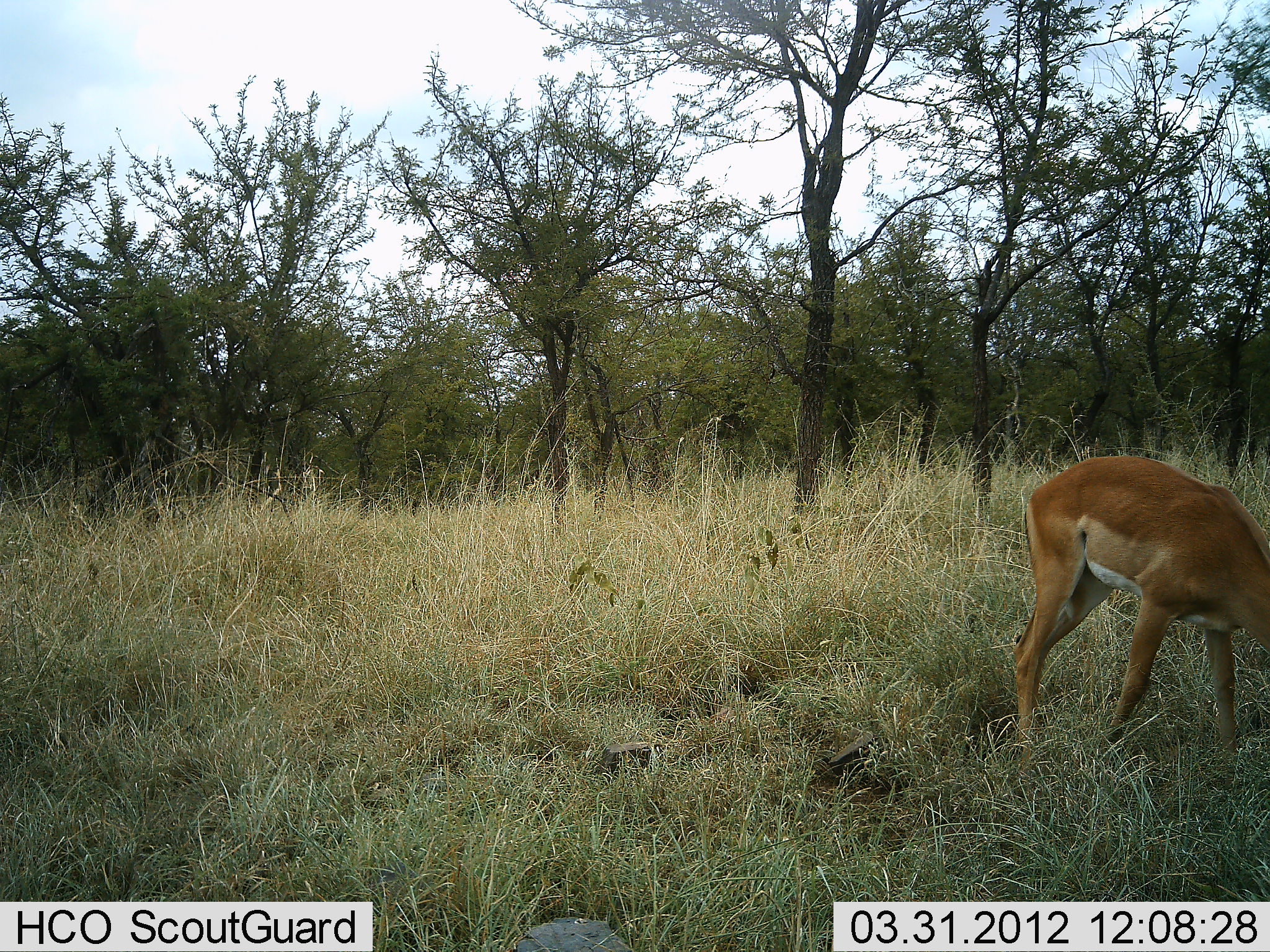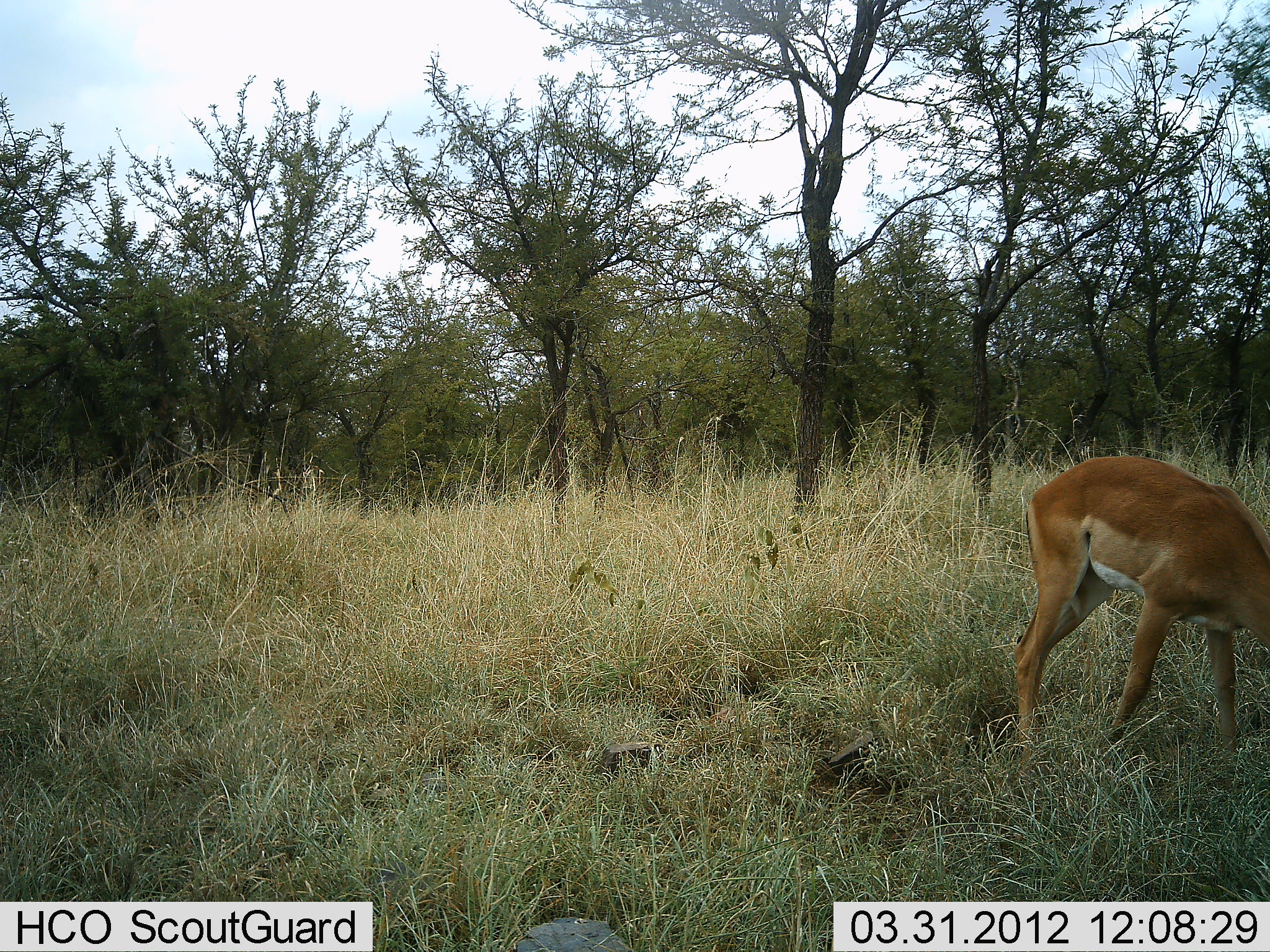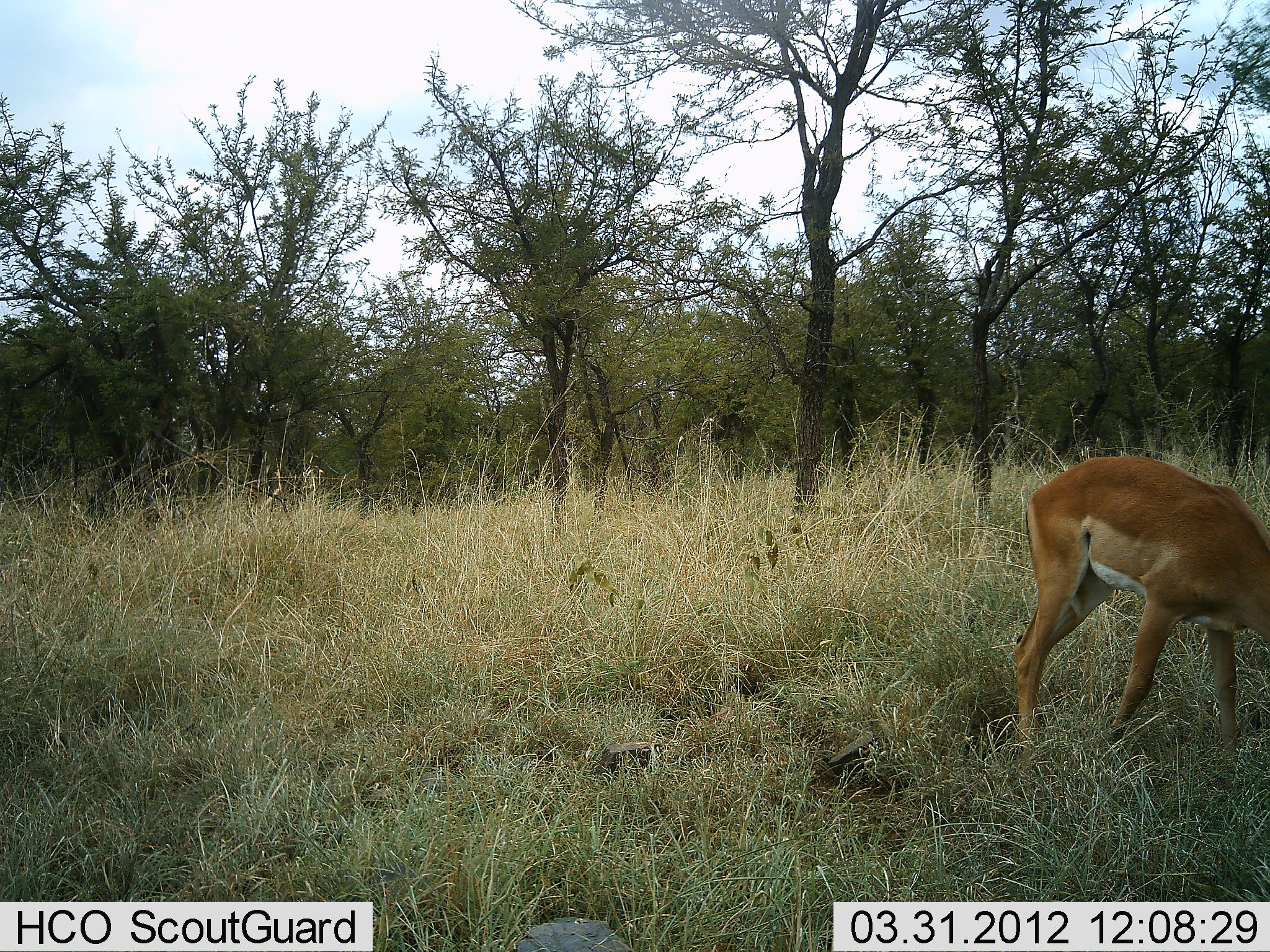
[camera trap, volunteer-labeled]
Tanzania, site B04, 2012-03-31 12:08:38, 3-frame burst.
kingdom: Animalia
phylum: Chordata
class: Mammalia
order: Artiodactyla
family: Bovidae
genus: Aepyceros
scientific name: Aepyceros melampus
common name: impala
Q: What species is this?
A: Impala (Aepyceros melampus).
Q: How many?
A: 1.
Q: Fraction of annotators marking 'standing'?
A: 25%.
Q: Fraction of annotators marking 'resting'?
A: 0%.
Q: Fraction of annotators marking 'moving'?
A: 0%.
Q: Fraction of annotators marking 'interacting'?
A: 0%.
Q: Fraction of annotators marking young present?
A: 6%.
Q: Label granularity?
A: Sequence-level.